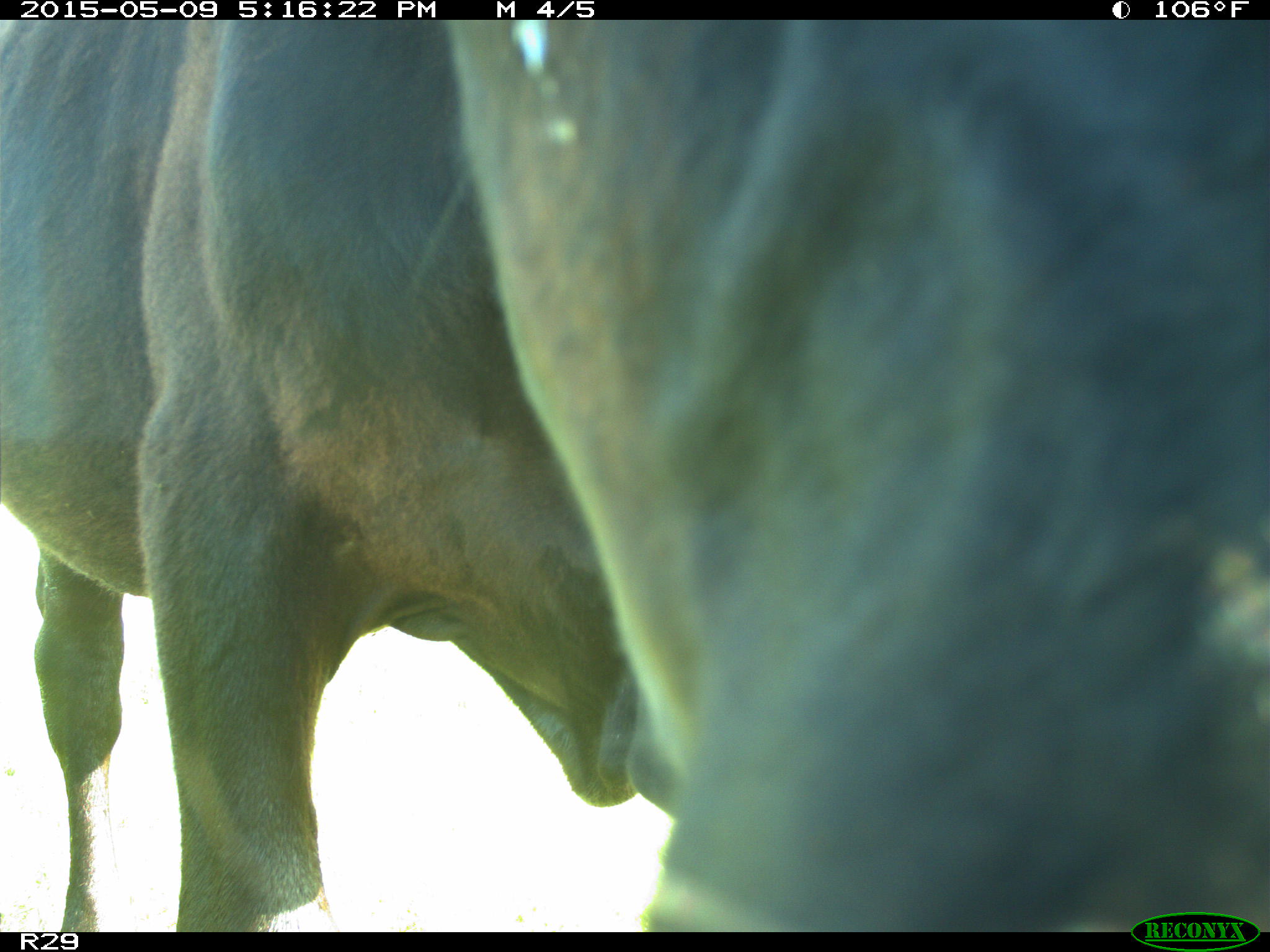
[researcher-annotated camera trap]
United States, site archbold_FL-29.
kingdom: Animalia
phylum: Chordata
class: Mammalia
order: Artiodactyla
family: Bovidae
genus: Bos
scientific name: Bos taurus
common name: domestic cow